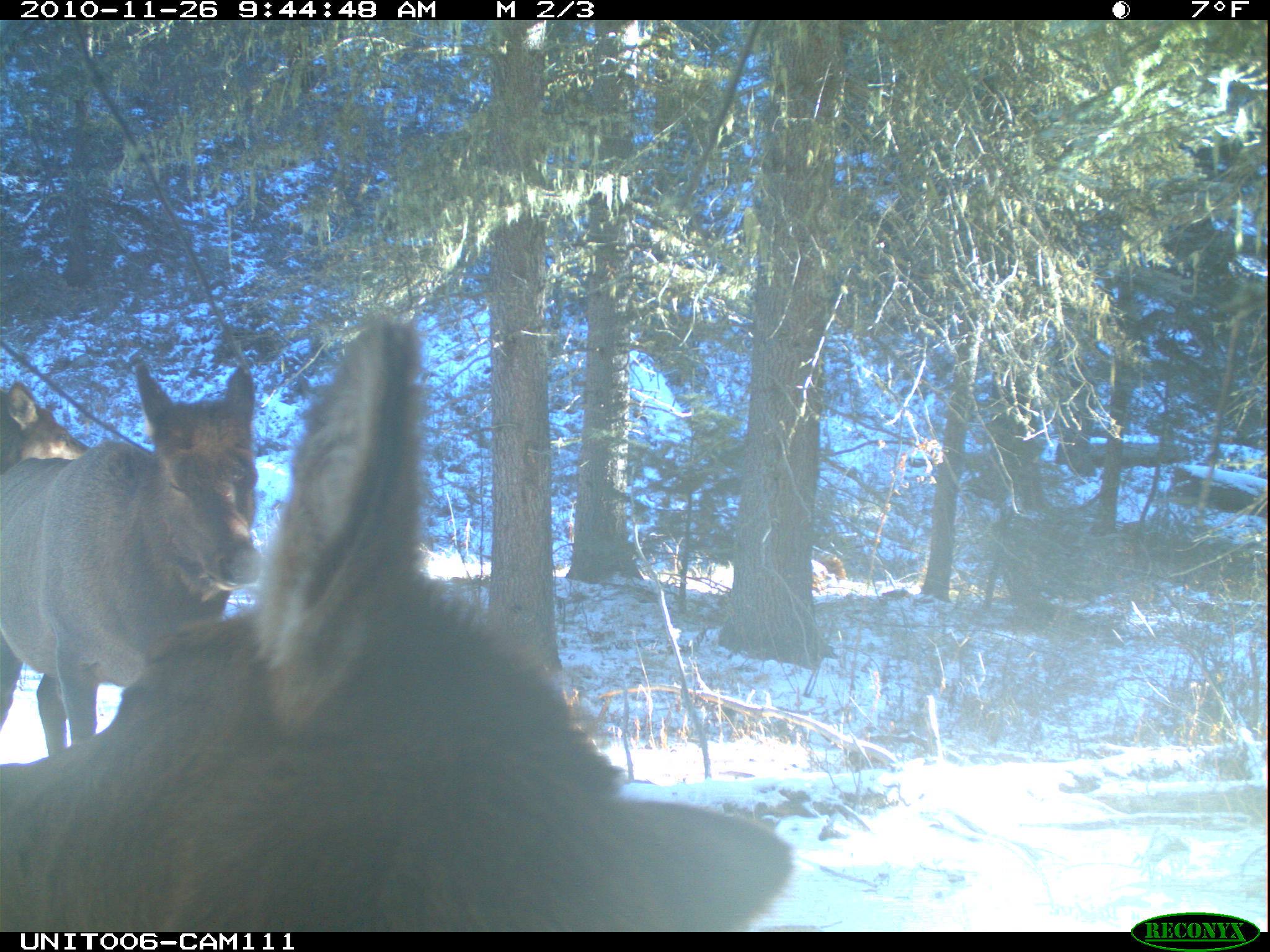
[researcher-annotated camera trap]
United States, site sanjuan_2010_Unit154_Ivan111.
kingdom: Animalia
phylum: Chordata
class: Mammalia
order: Artiodactyla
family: Cervidae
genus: Cervus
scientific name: Cervus elaphus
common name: red deer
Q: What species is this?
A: Cervus elaphus (red deer).